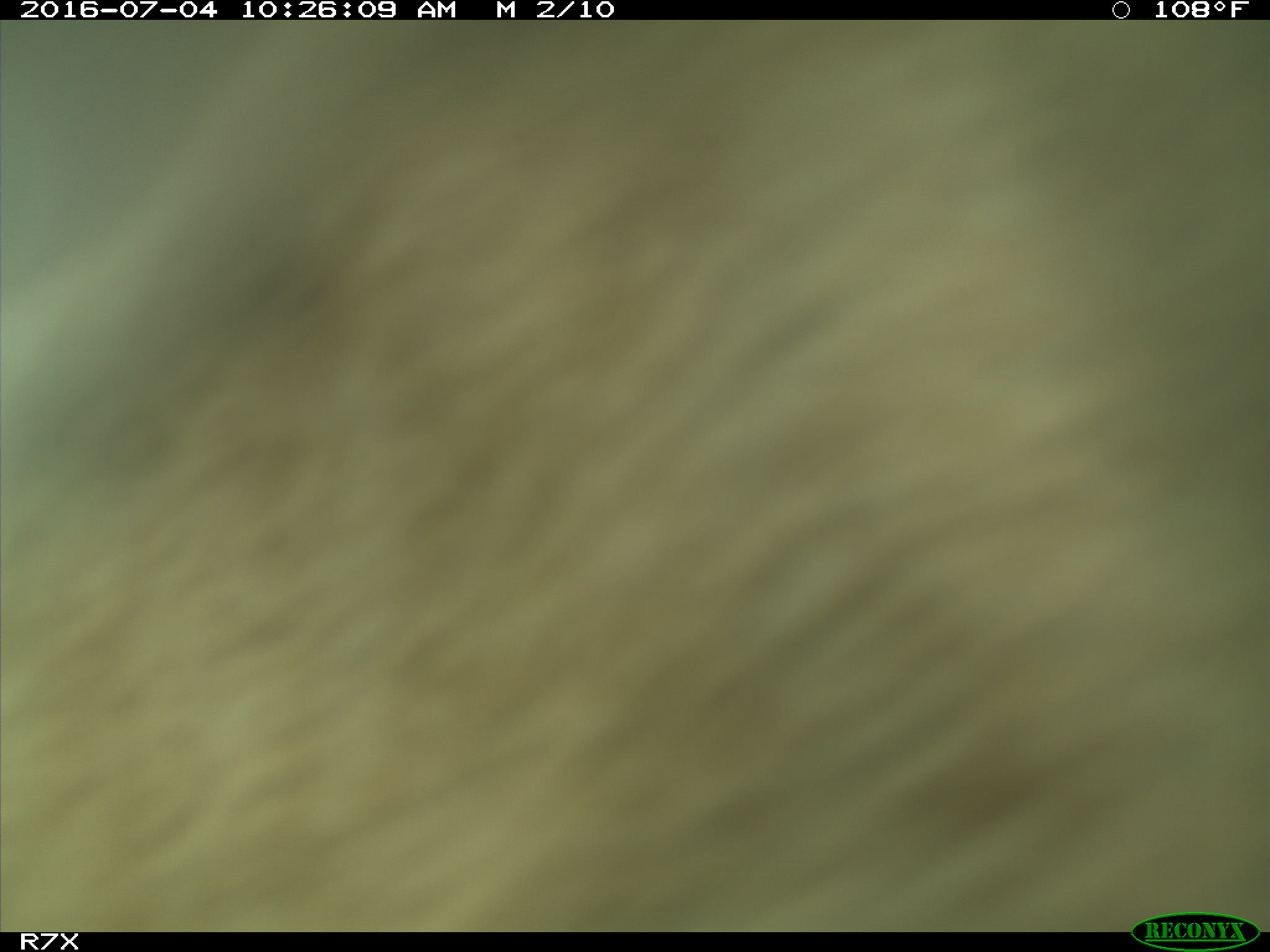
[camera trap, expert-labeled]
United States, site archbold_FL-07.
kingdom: Animalia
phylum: Chordata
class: Mammalia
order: Artiodactyla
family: Bovidae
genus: Bos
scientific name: Bos taurus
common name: domestic cow